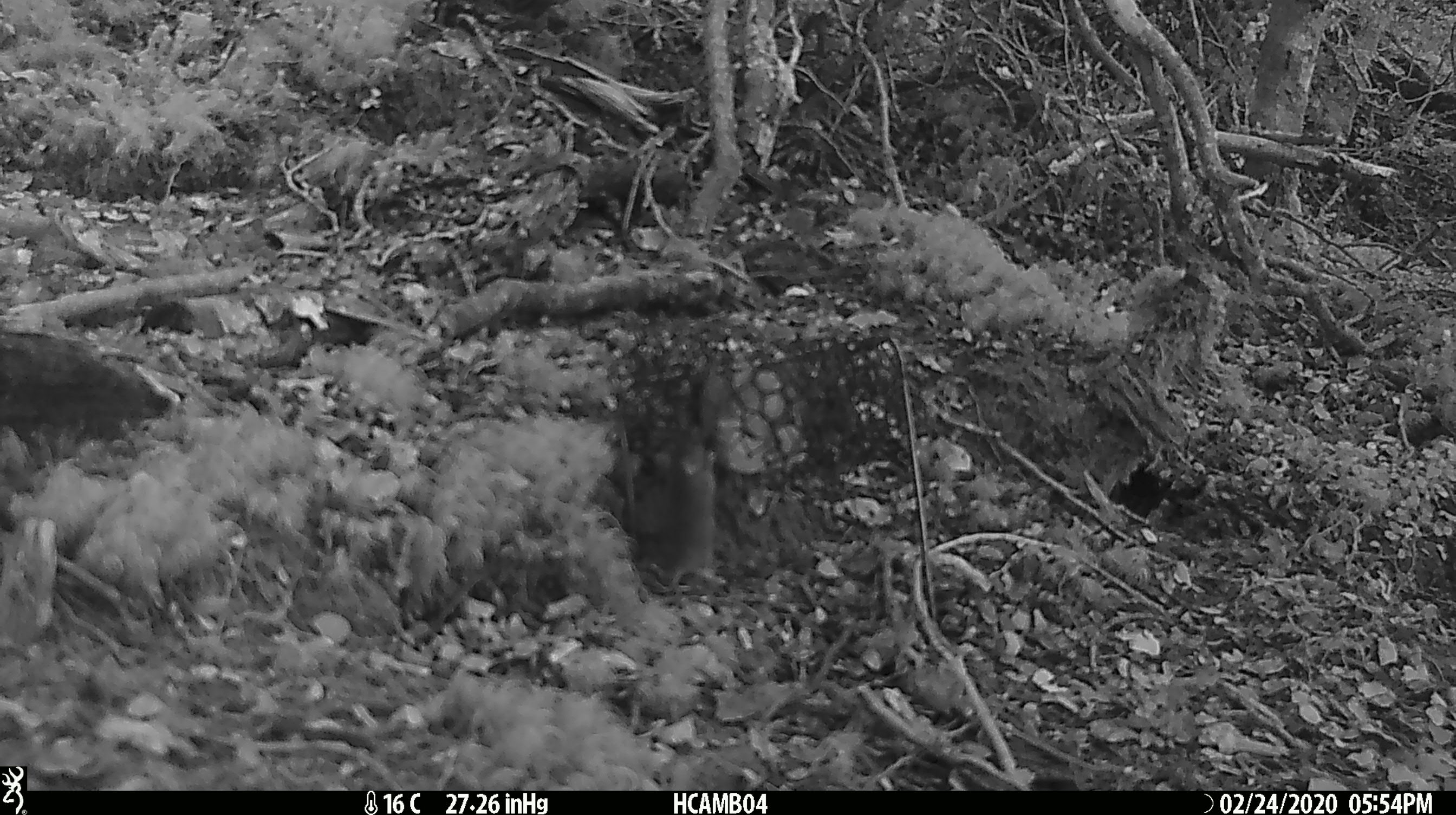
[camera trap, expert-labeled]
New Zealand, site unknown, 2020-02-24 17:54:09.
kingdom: Animalia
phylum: Chordata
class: Mammalia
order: Rodentia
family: Muridae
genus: Mus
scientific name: Mus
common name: mouse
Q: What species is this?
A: Mouse (Mus).